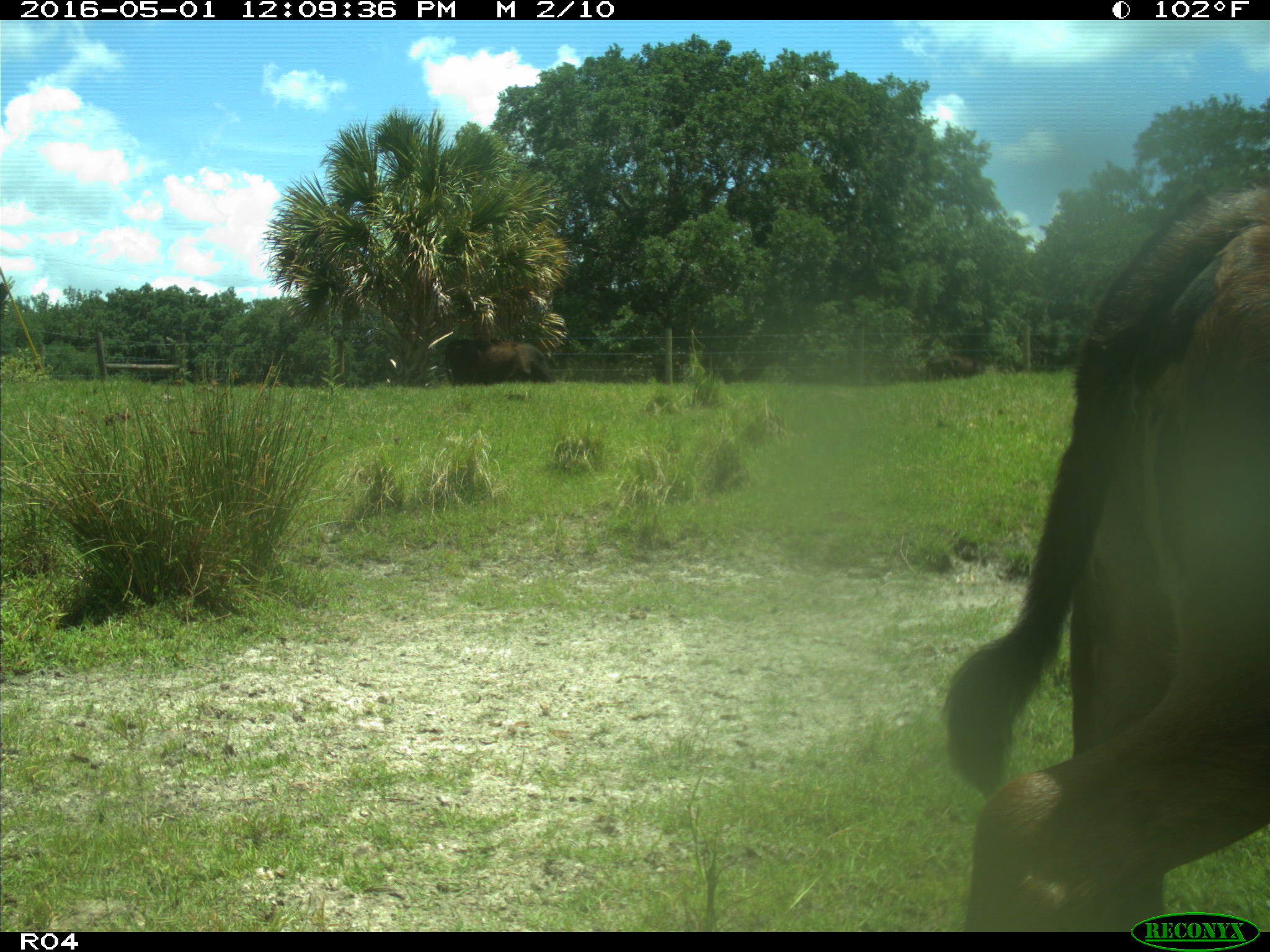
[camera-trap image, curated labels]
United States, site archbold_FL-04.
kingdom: Animalia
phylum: Chordata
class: Mammalia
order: Artiodactyla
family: Bovidae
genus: Bos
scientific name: Bos taurus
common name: domestic cow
Bos taurus (domestic cow).